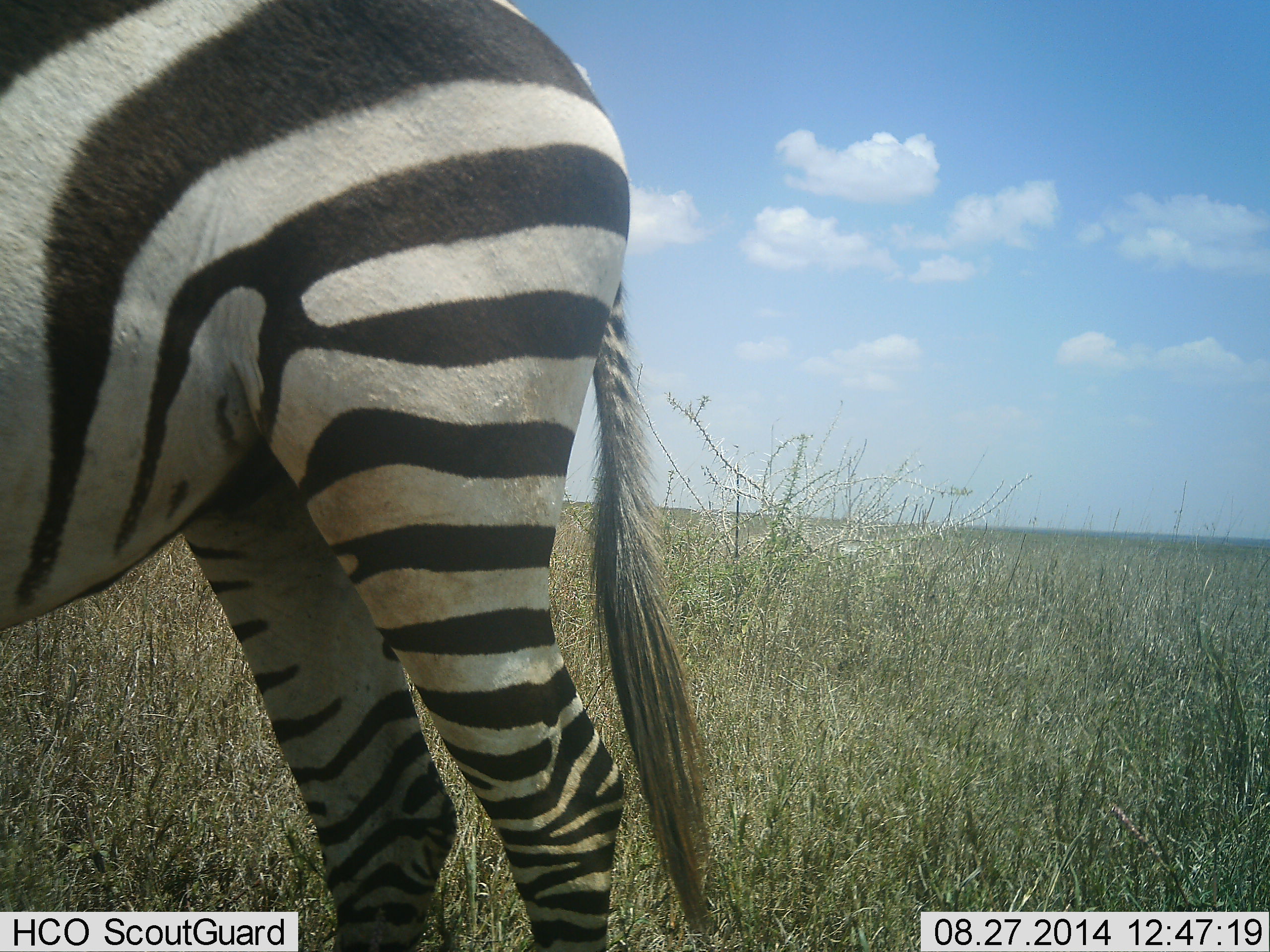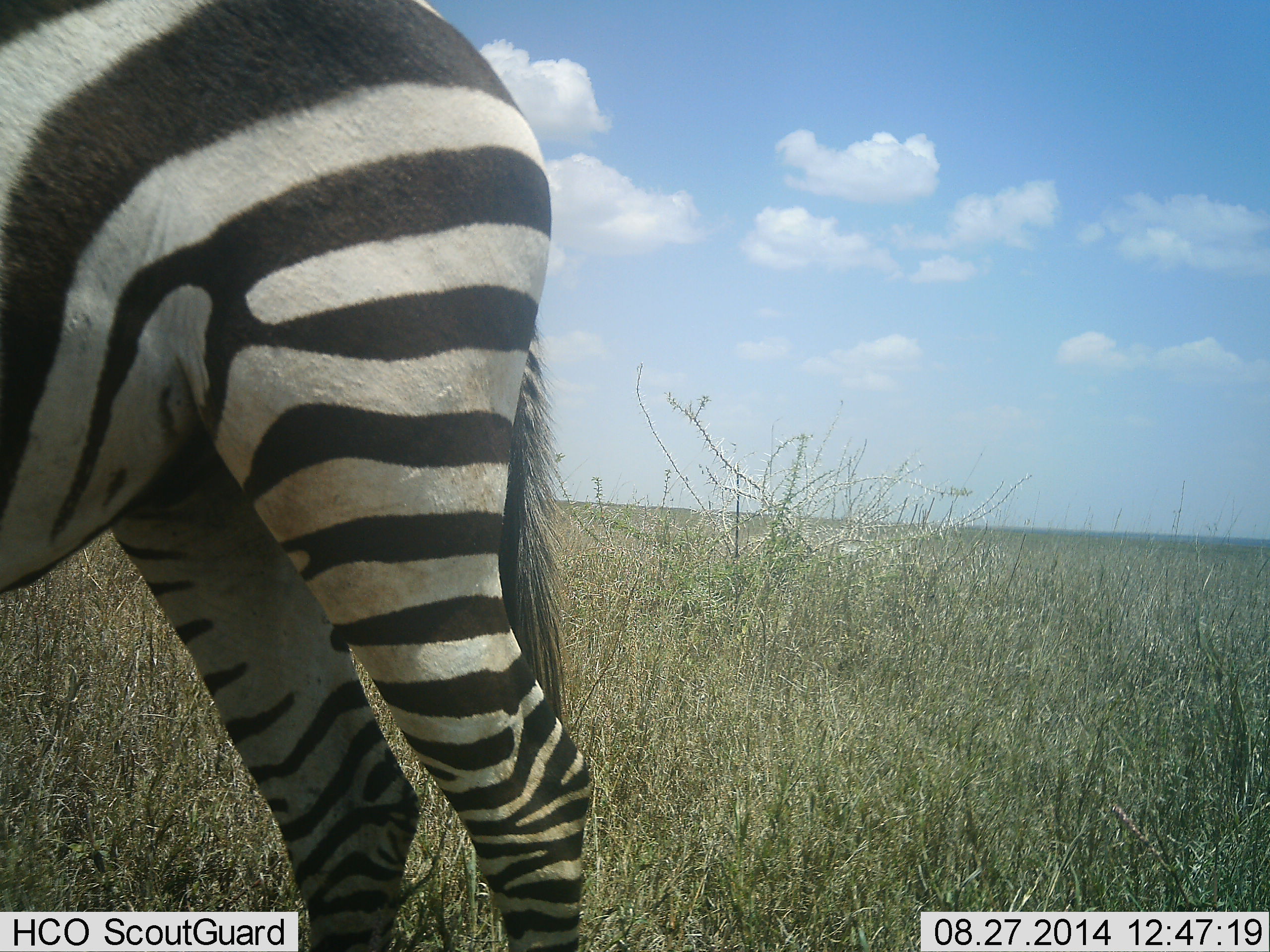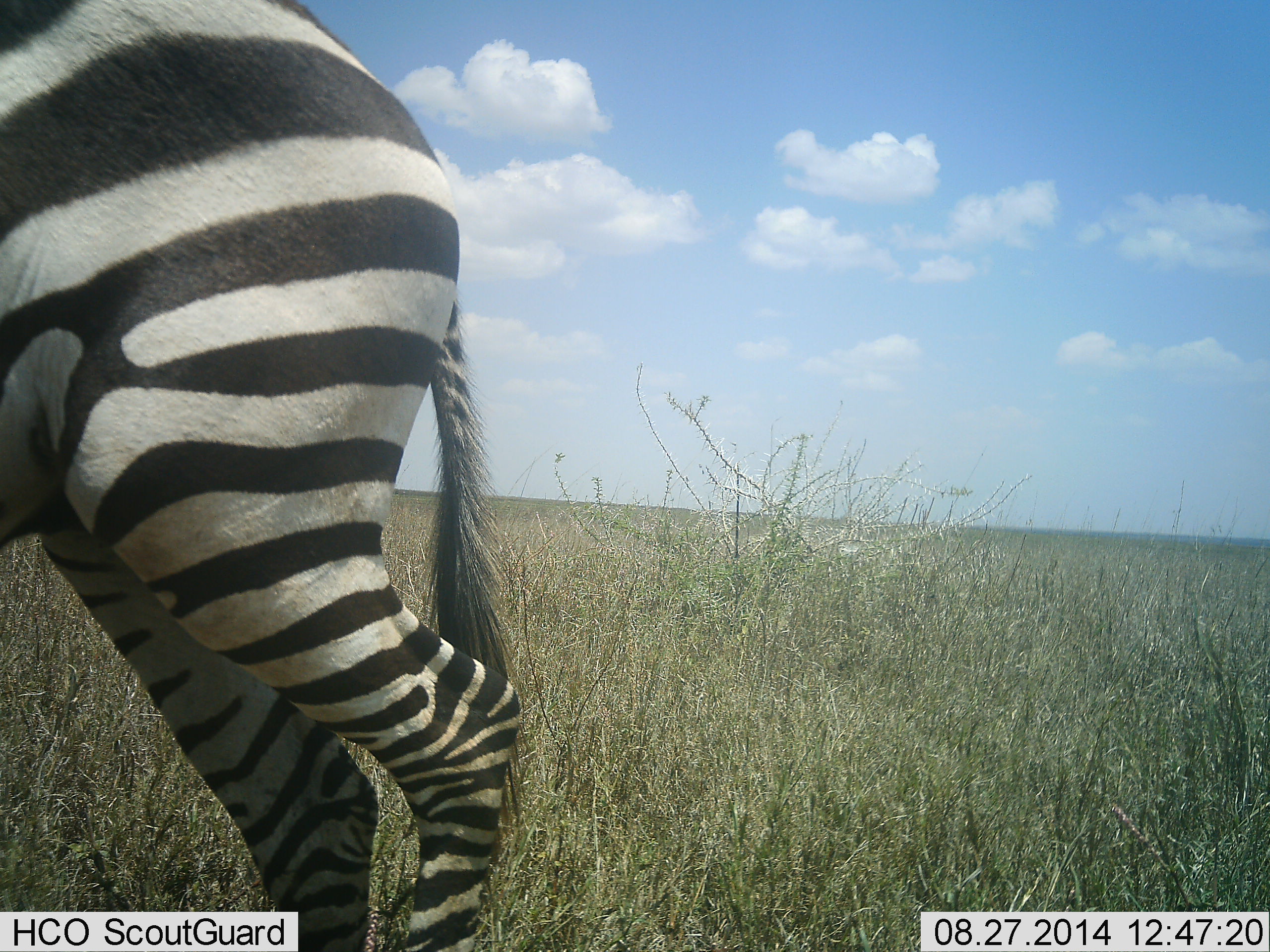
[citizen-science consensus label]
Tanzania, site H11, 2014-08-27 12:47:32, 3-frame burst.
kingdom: Animalia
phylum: Chordata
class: Mammalia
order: Perissodactyla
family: Equidae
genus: Equus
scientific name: Equus quagga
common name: plains zebra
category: zebra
Zebra (plains zebra) (Equus quagga), count 1. Behavior (volunteer vote fractions): standing 60%, resting 10%, moving 30%, interacting 0%. Young present (vote fraction): 0%. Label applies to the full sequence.